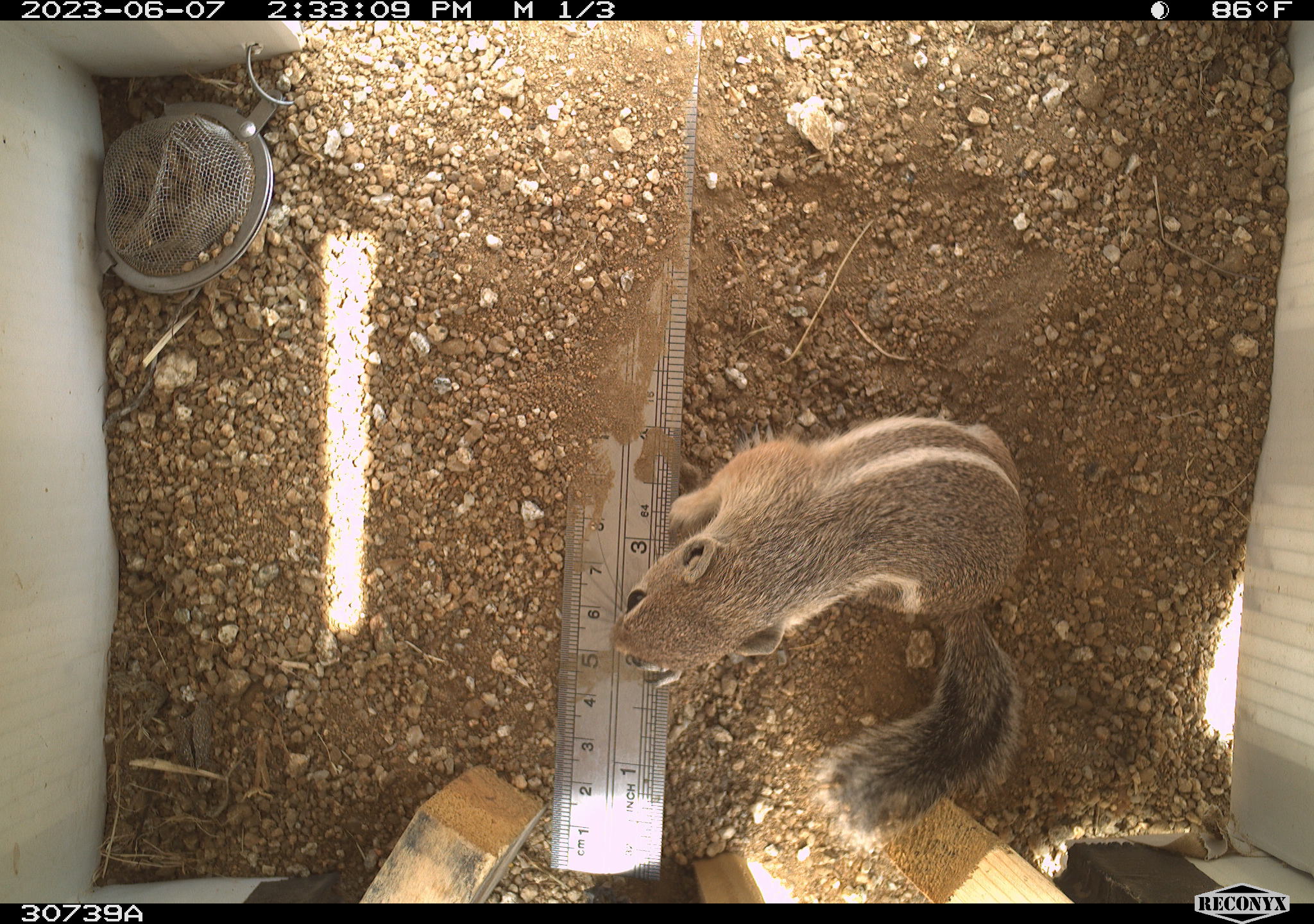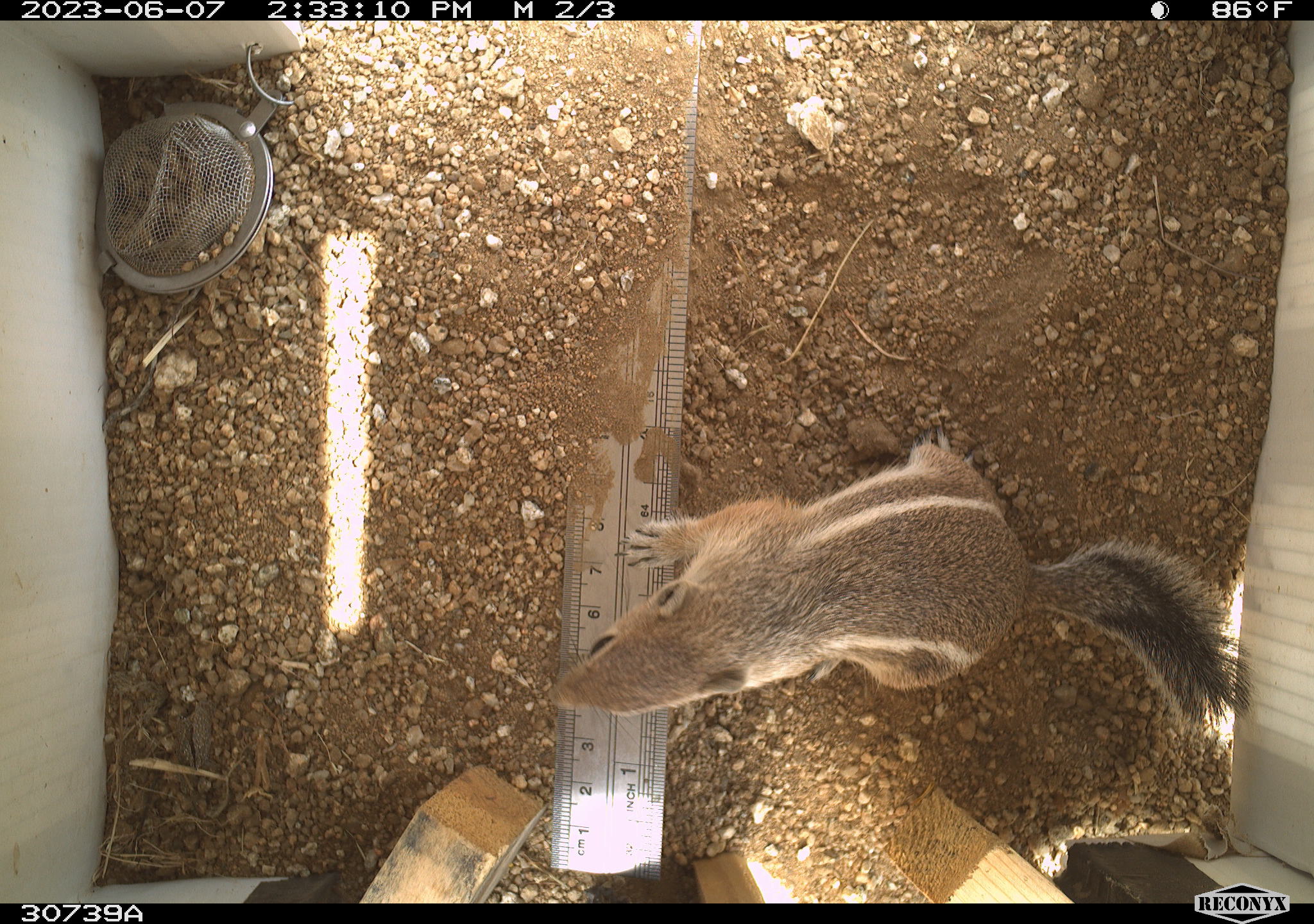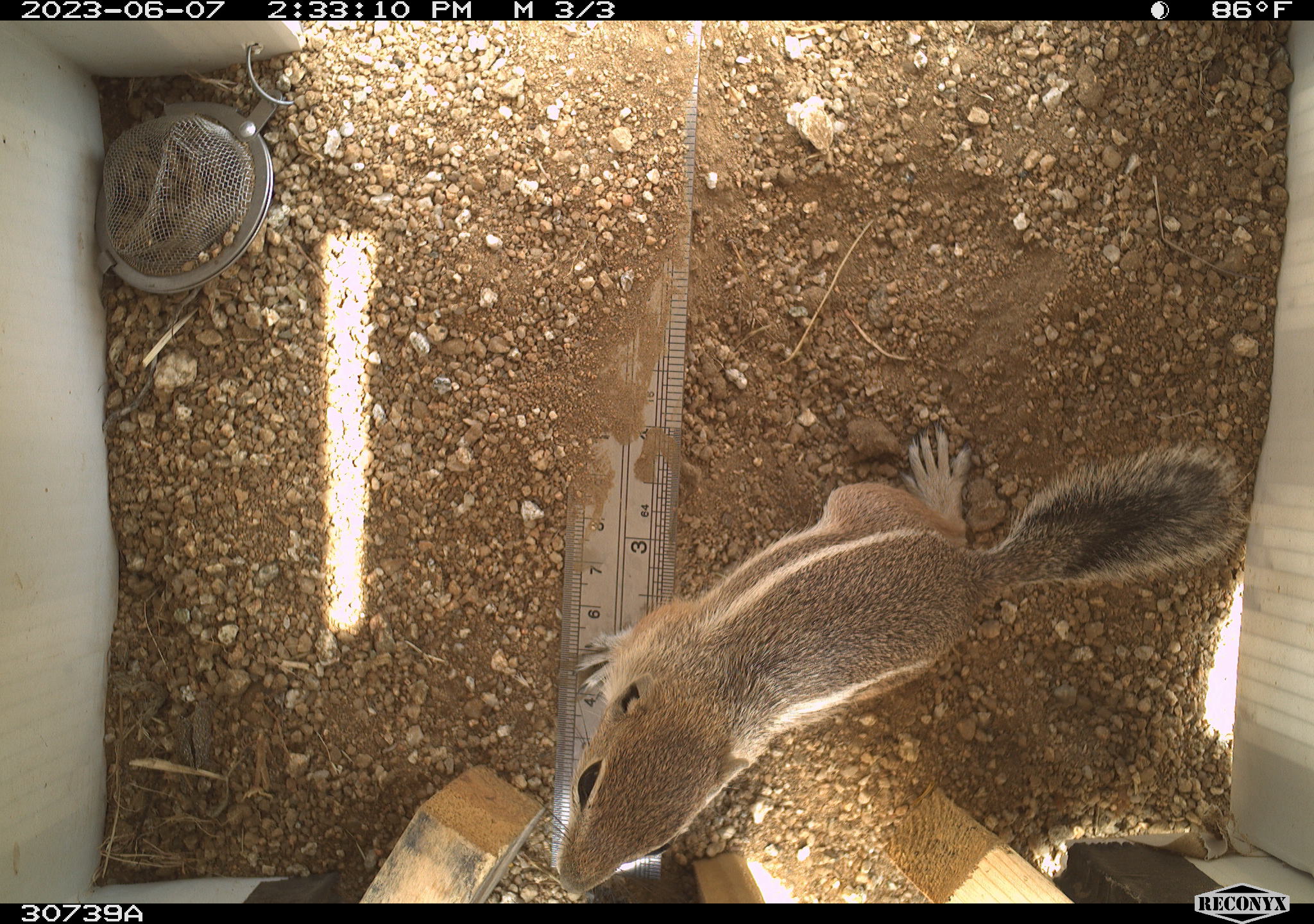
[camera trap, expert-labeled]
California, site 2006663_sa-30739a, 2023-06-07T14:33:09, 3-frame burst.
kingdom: Animalia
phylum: Chordata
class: Mammalia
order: Rodentia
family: Sciuridae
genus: Ammospermophilus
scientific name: Ammospermophilus leucurus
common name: white-tailed antelope squirrel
White-tailed antelope squirrel (Ammospermophilus leucurus).